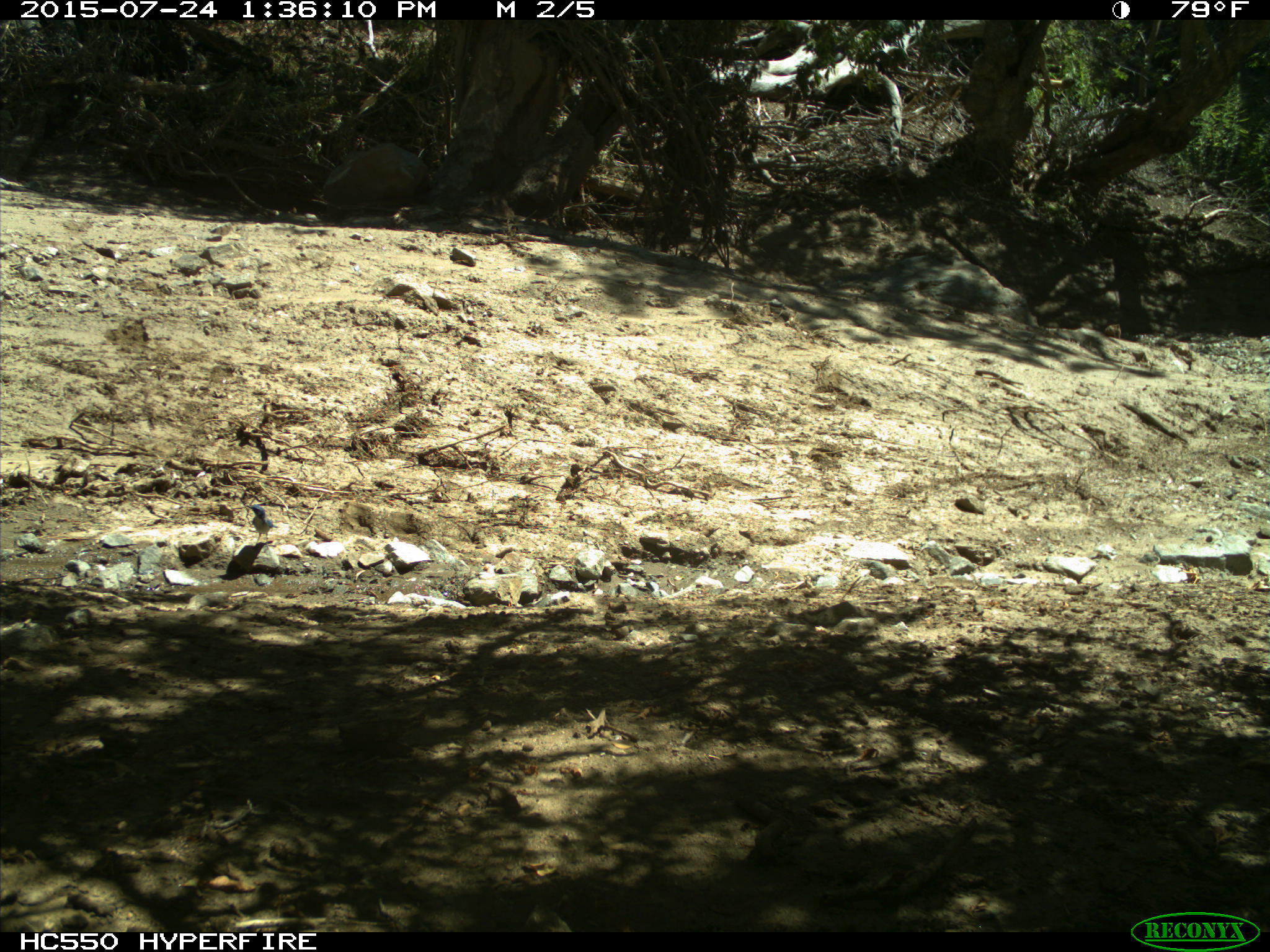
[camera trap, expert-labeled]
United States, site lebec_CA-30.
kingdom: Animalia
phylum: Chordata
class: Aves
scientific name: Aves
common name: birds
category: unidentified bird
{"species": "unidentified bird (birds) (Aves)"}